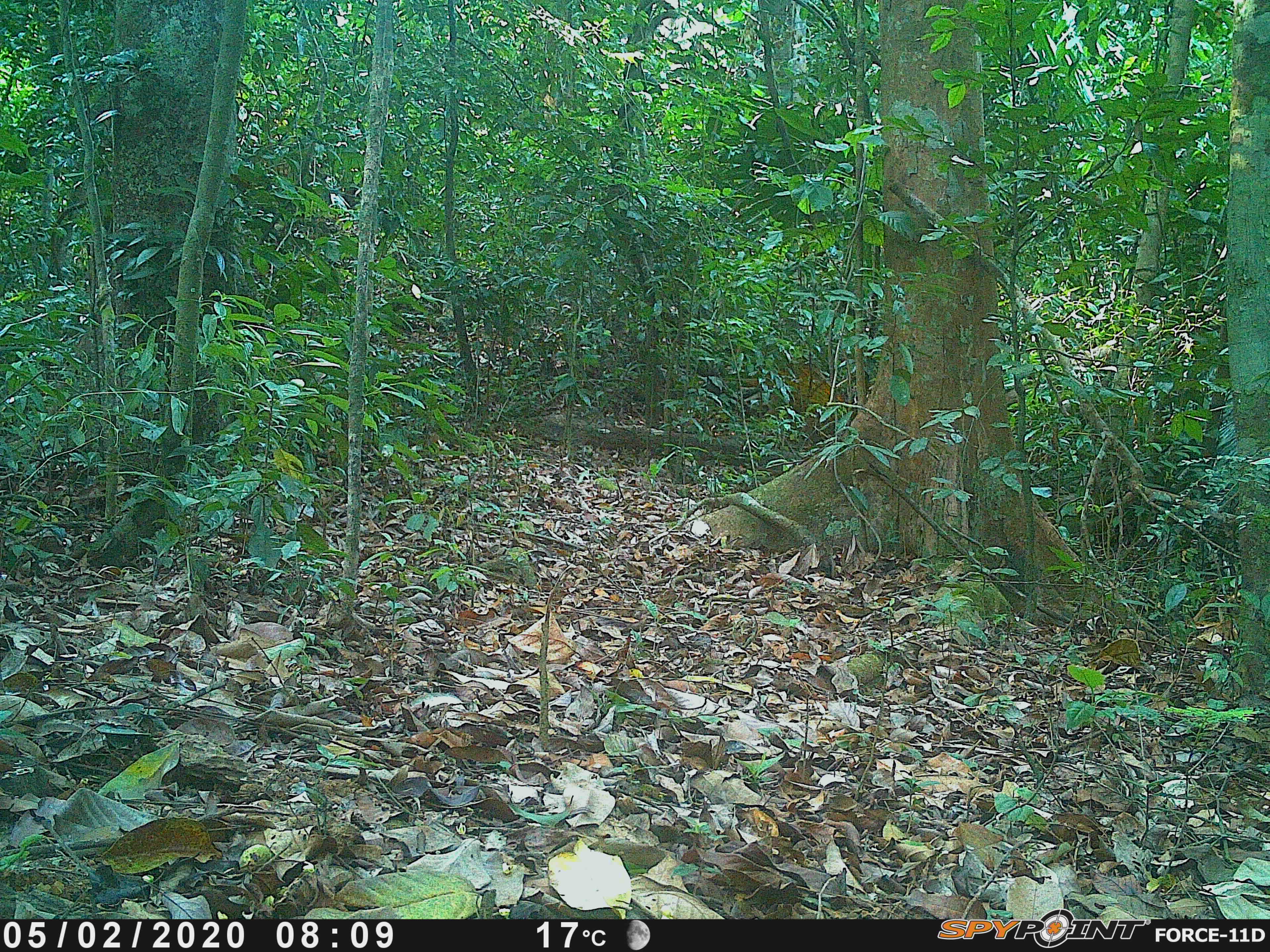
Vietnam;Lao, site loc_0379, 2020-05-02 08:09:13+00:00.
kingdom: Animalia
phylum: Chordata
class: Aves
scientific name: Aves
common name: bird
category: unidentified bird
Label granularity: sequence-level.